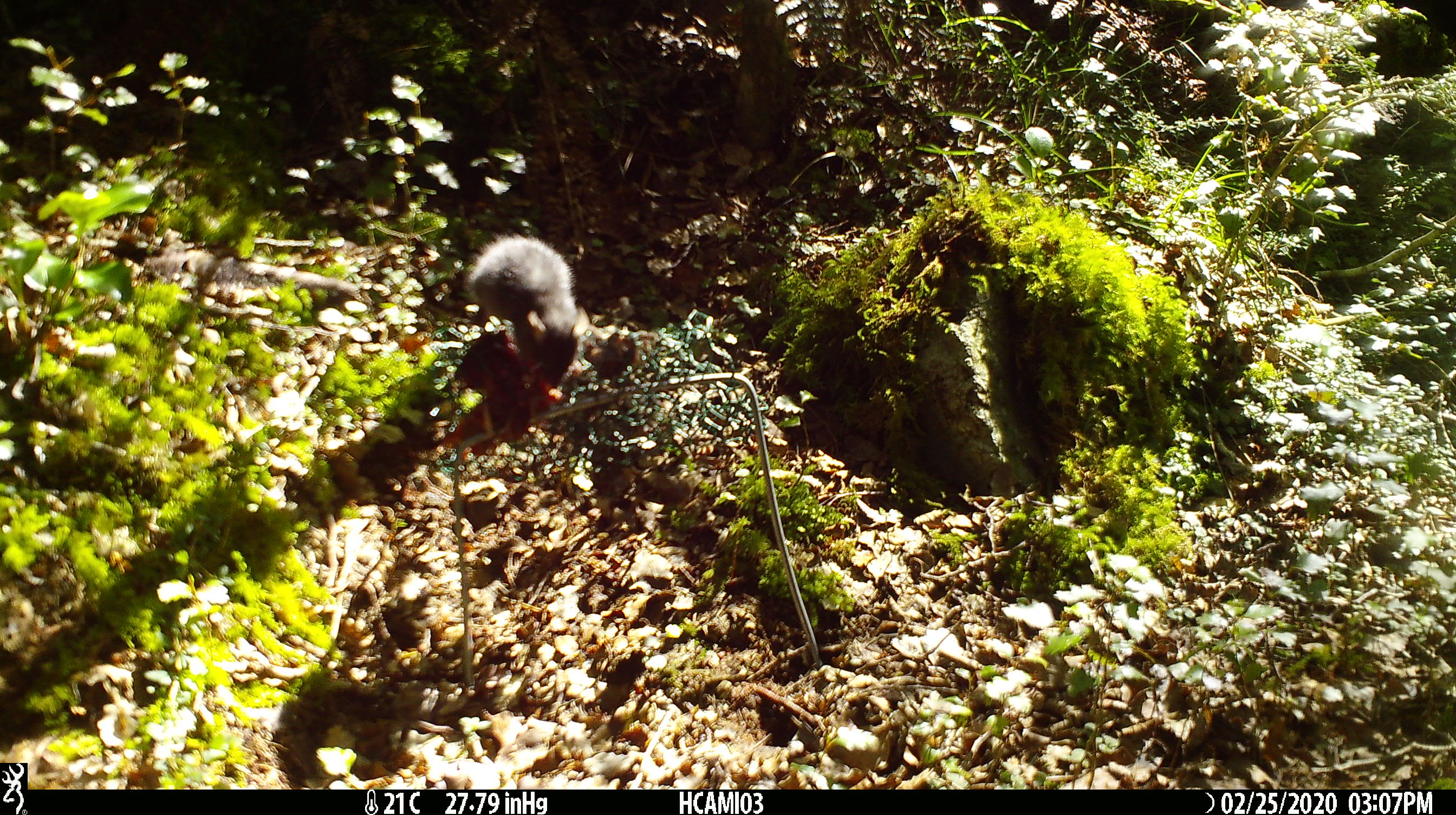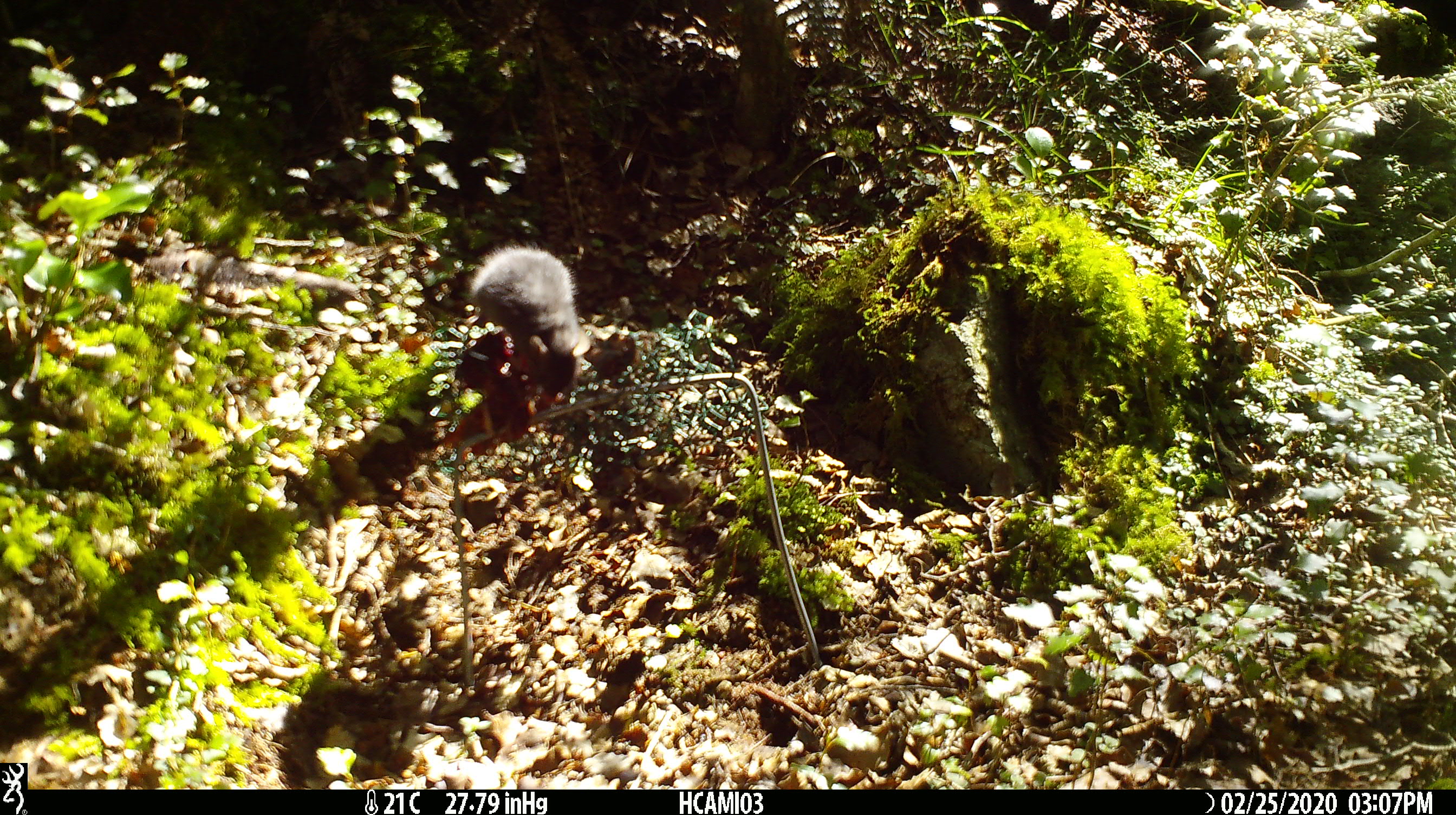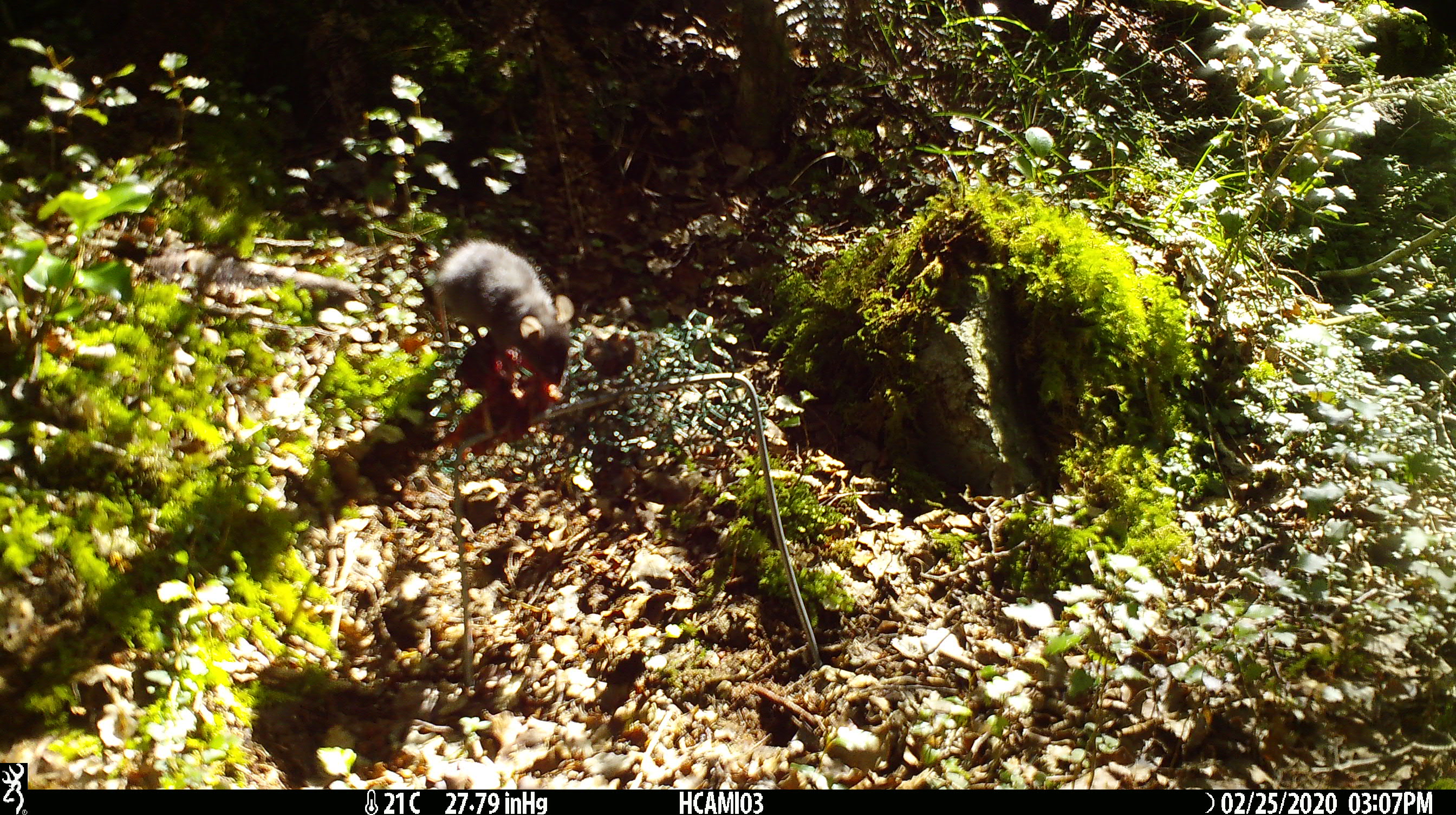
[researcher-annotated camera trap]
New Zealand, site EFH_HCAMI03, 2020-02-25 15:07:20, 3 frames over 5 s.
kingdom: Animalia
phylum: Chordata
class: Mammalia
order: Rodentia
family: Muridae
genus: Mus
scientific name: Mus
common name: mouse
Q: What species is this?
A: Mouse (Mus).